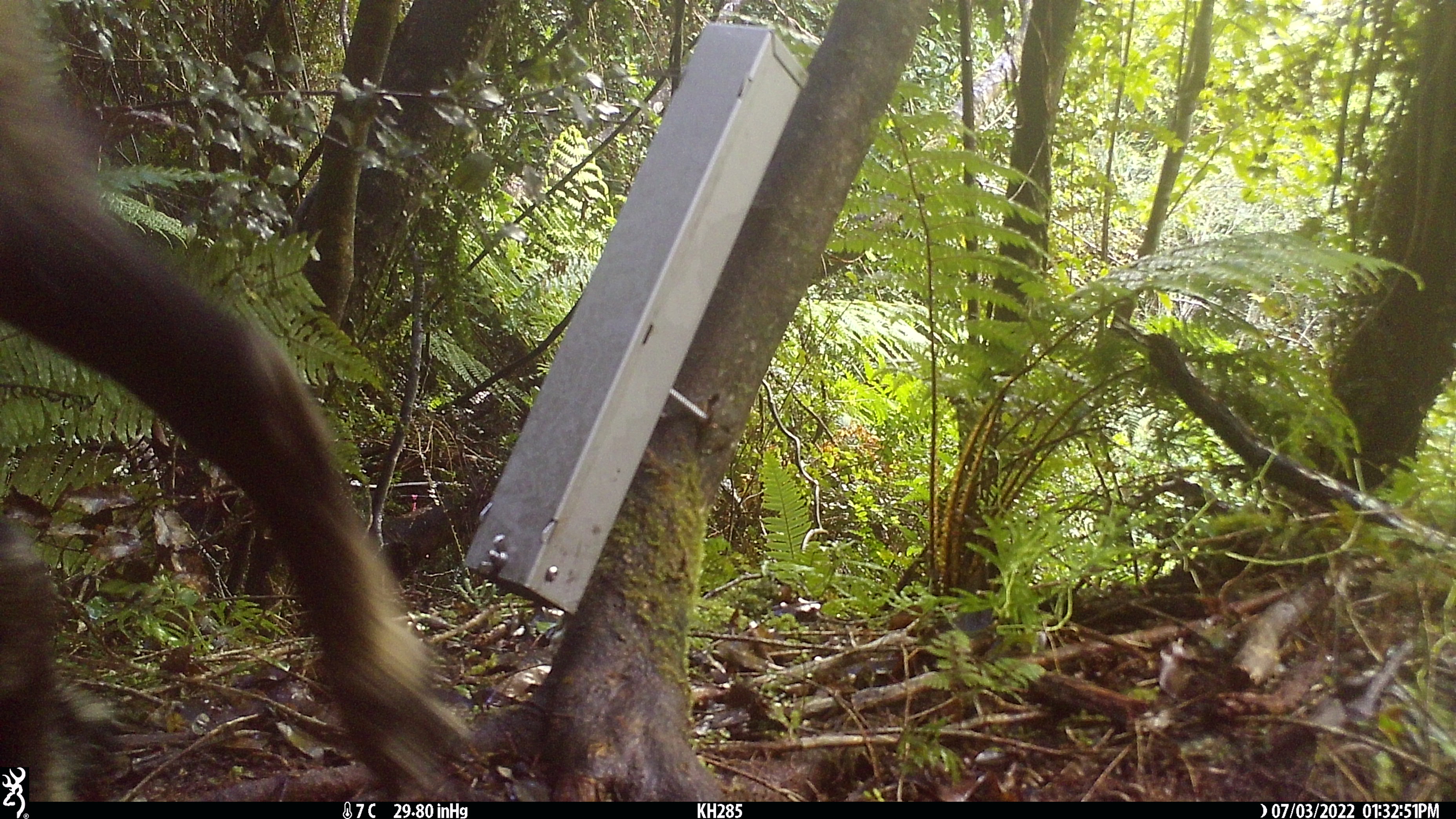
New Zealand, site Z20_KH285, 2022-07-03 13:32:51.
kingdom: Animalia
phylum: Chordata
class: Mammalia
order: Artiodactyla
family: Bovidae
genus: Rupicapra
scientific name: Rupicapra rupicapra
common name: alpine chamois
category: chamois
Chamois (alpine chamois) (Rupicapra rupicapra).